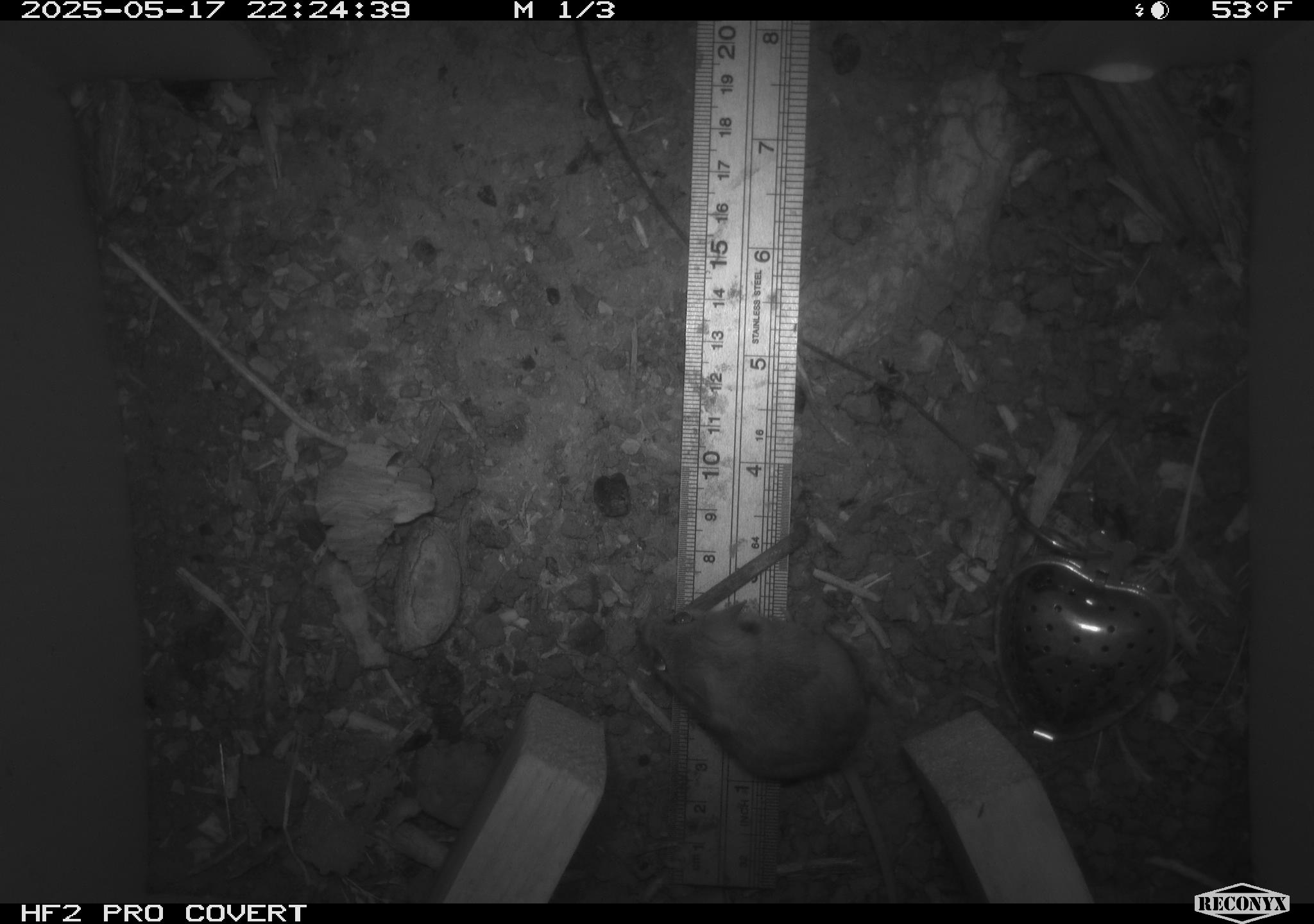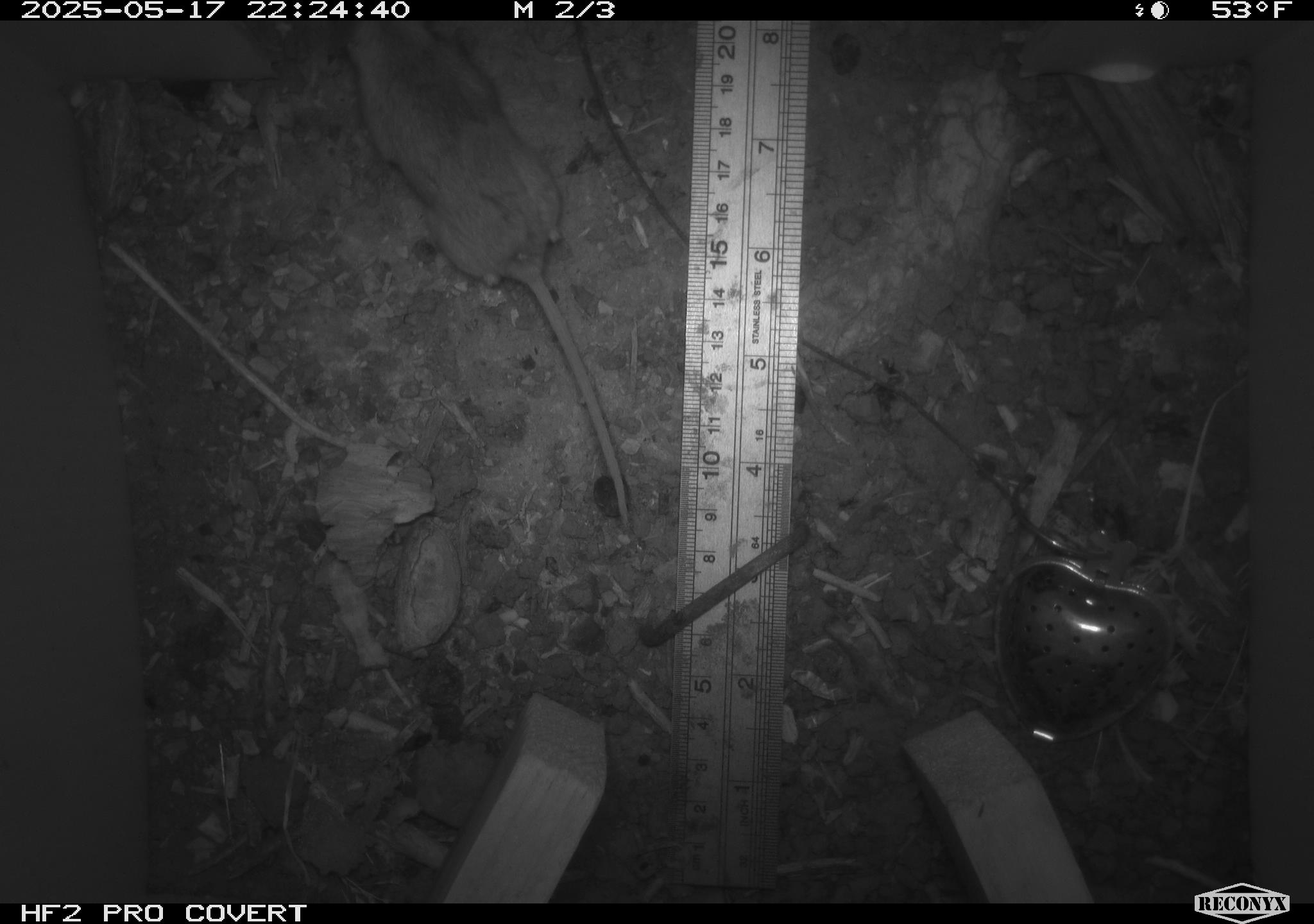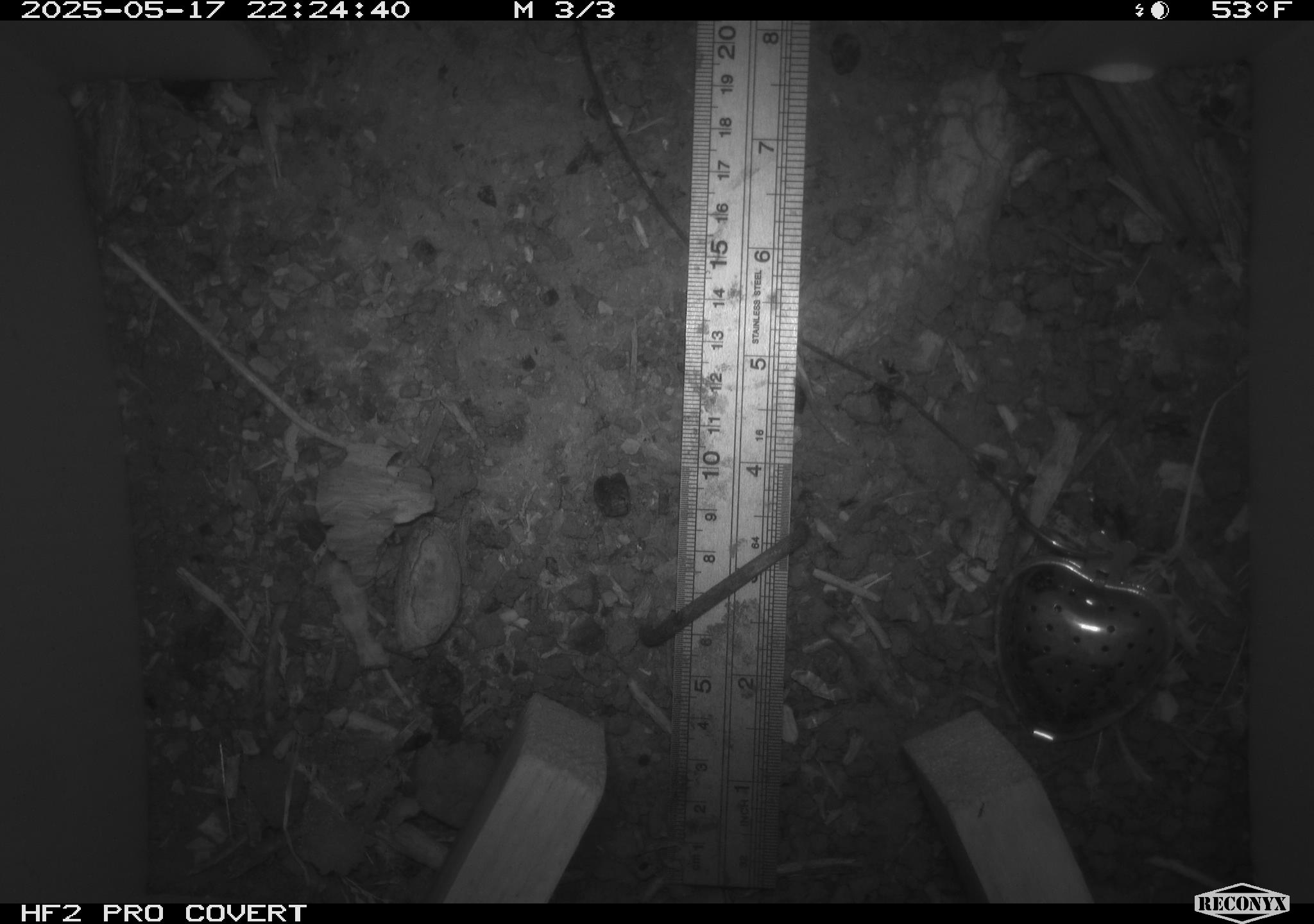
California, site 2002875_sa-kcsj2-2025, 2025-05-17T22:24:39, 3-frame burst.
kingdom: Animalia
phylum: Chordata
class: Mammalia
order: Rodentia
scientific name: Rodentia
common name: rodent